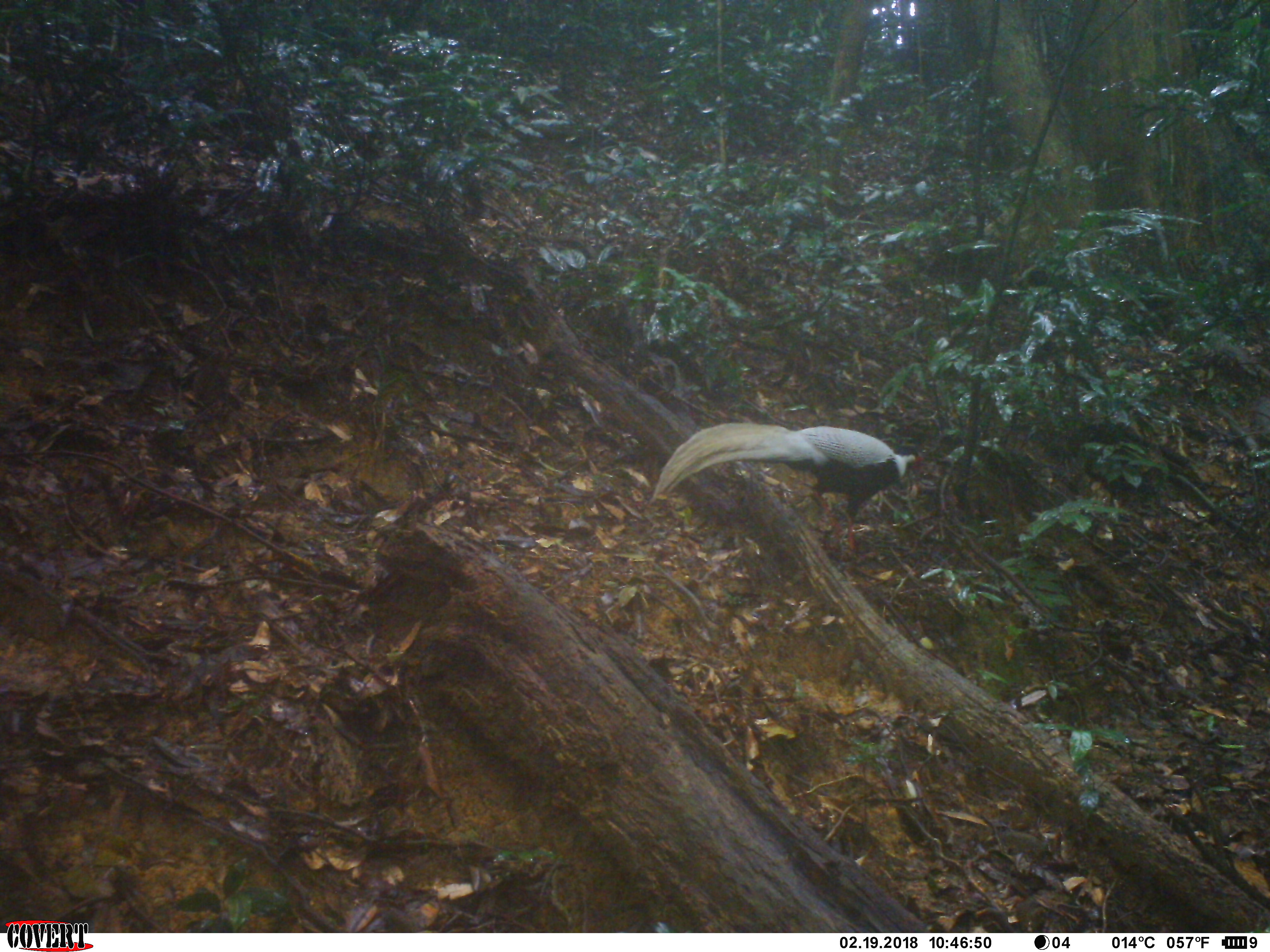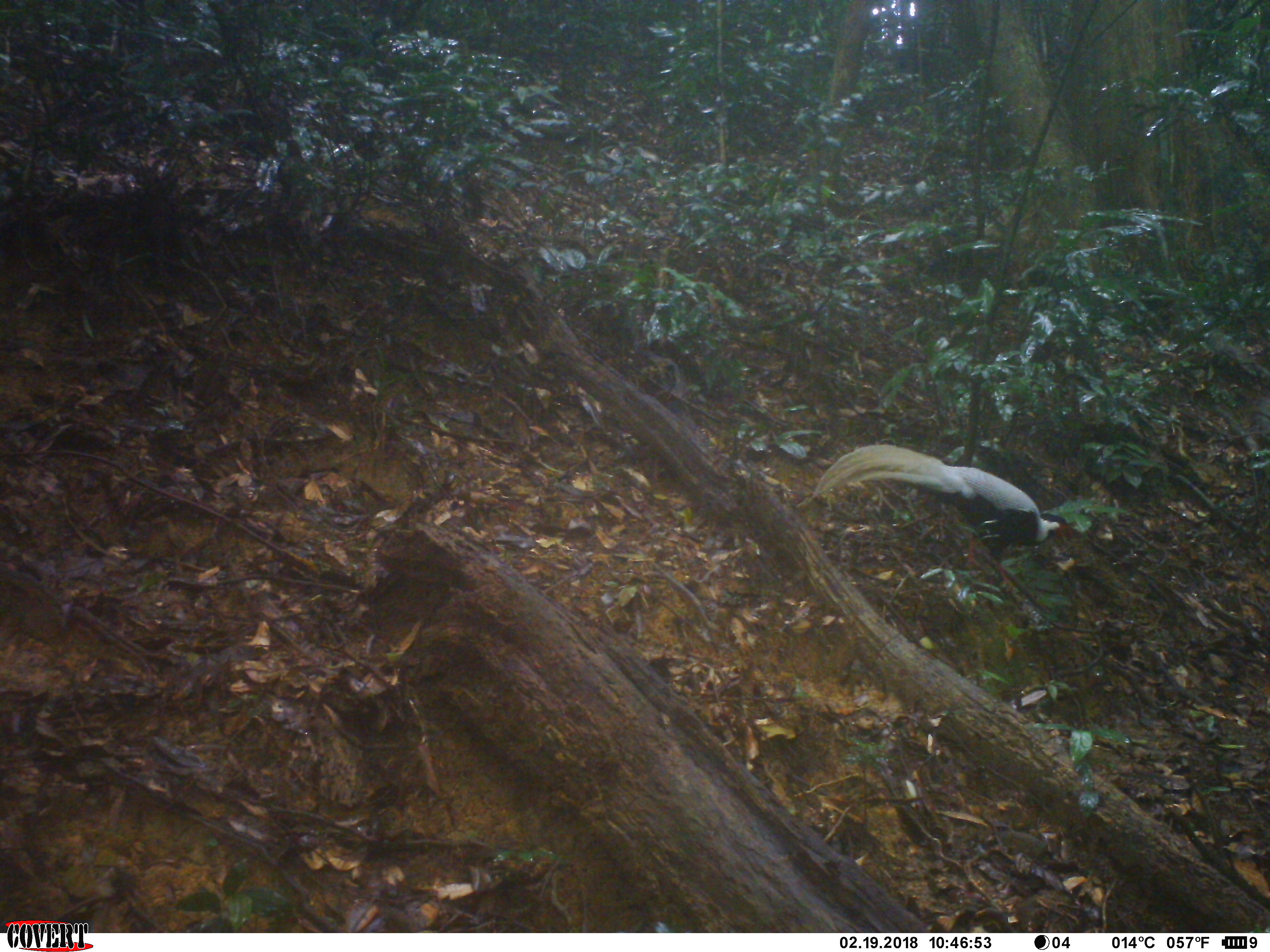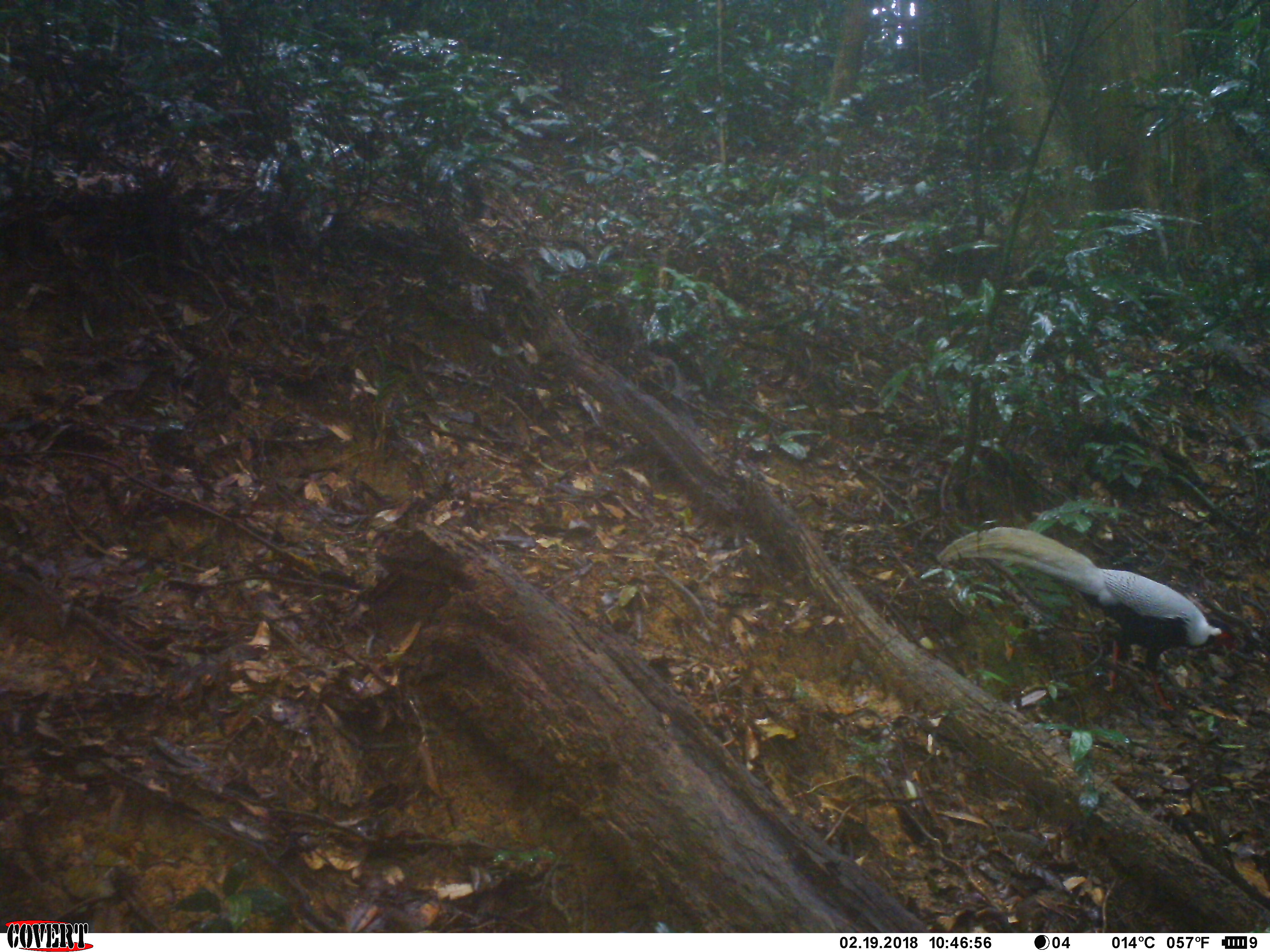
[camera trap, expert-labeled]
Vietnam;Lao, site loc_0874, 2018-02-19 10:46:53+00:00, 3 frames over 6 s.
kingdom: Animalia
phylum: Chordata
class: Aves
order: Galliformes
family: Phasianidae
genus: Lophura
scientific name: Lophura nycthemera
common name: silver pheasant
Silver pheasant (Lophura nycthemera). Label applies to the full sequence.